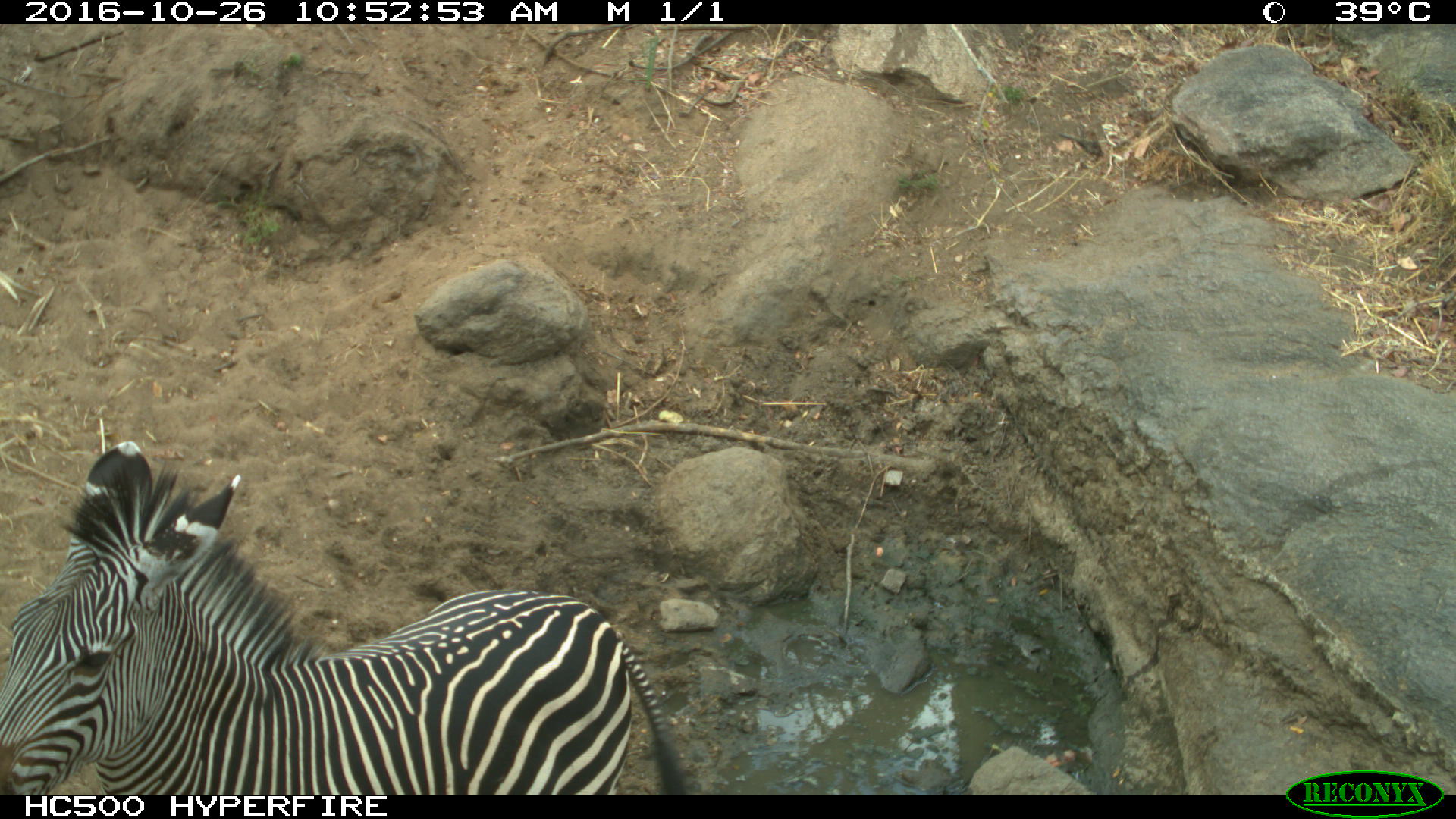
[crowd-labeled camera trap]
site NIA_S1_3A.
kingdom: Animalia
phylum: Chordata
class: Mammalia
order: Perissodactyla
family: Equidae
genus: Equus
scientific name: Equus quagga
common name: plains zebra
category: zebraplains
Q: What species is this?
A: Zebraplains (plains zebra) (Equus quagga).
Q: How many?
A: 1.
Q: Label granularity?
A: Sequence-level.